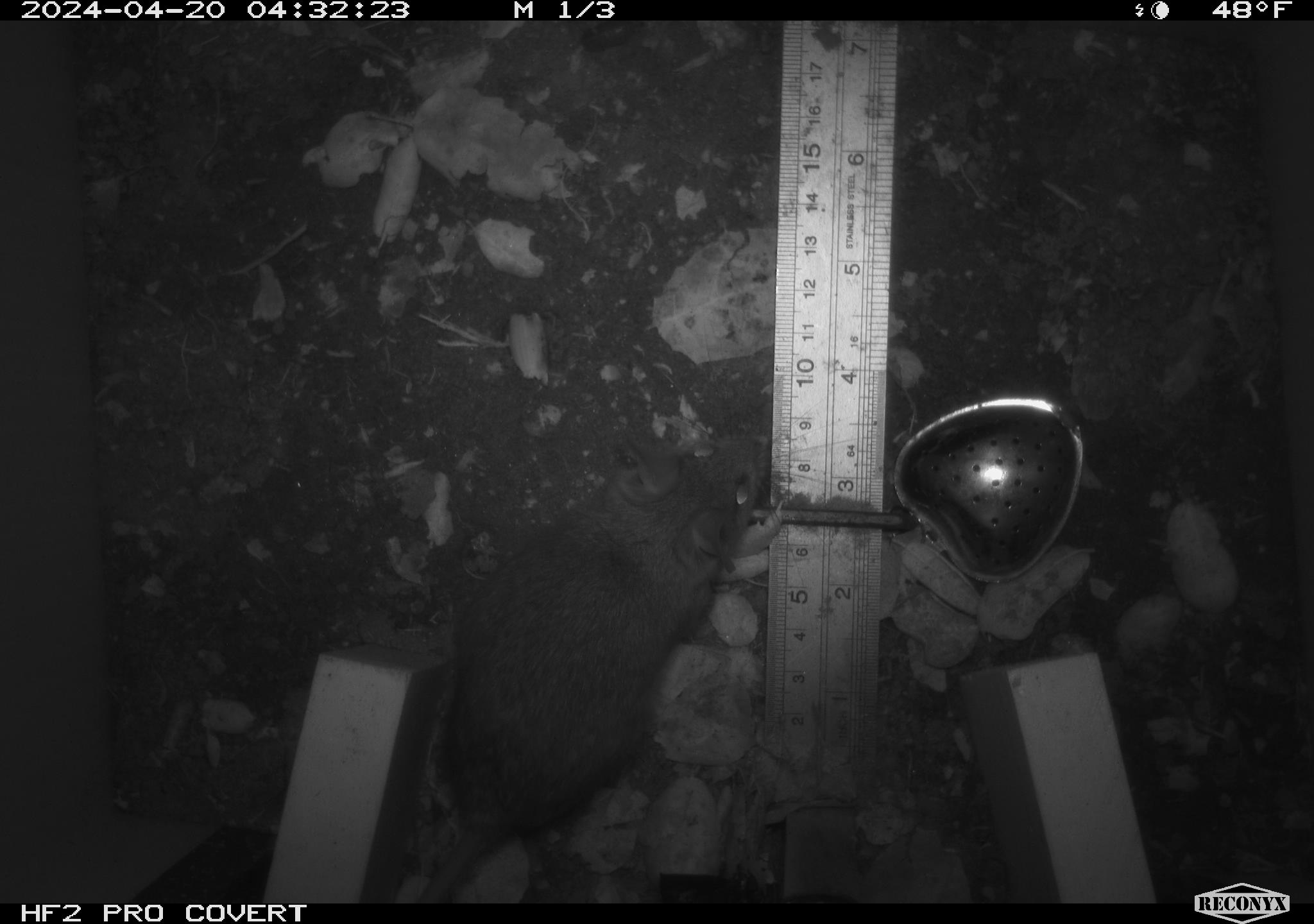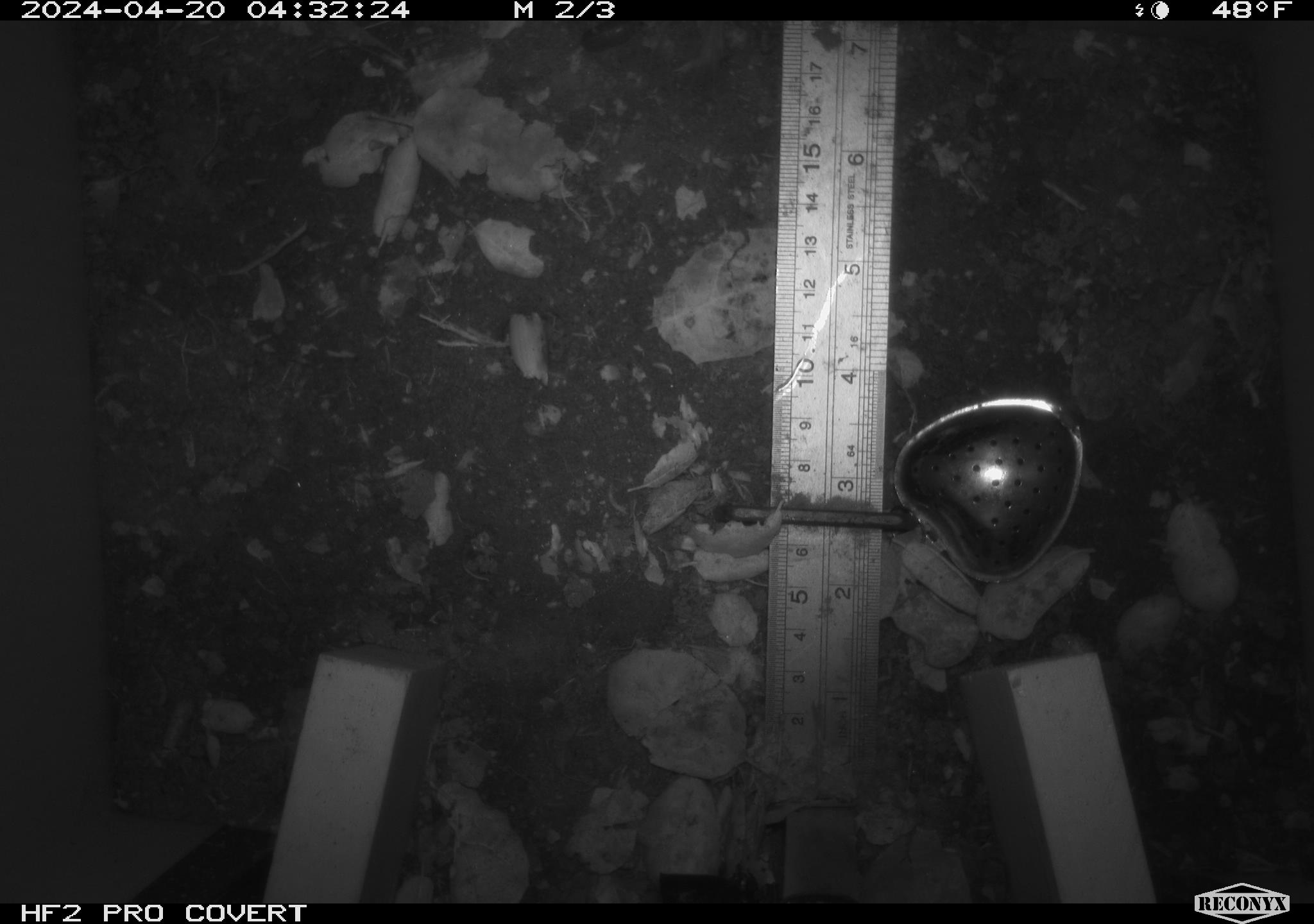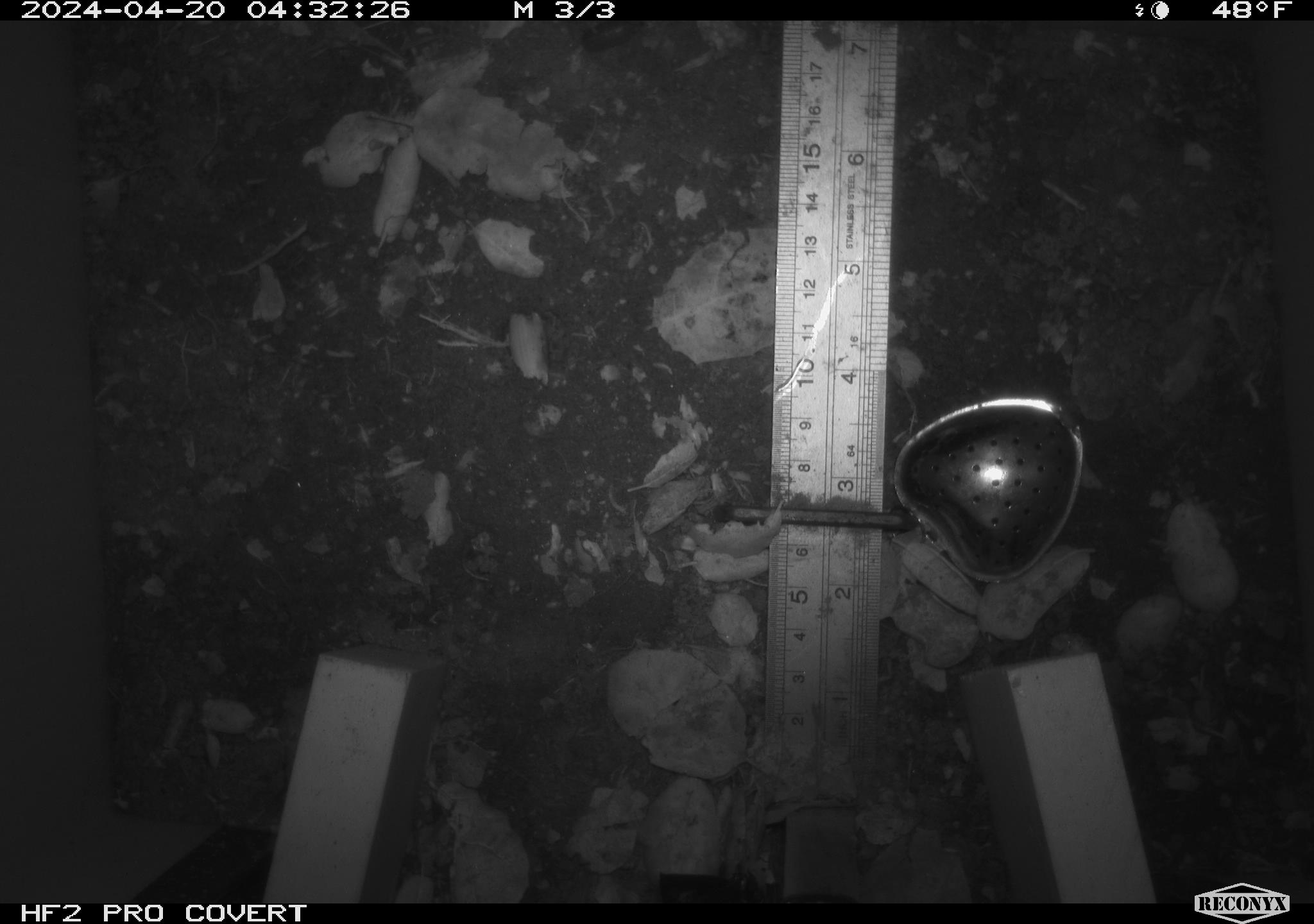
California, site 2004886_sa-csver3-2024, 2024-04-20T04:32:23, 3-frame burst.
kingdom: Animalia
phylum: Chordata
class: Mammalia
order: Rodentia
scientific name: Rodentia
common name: rodent